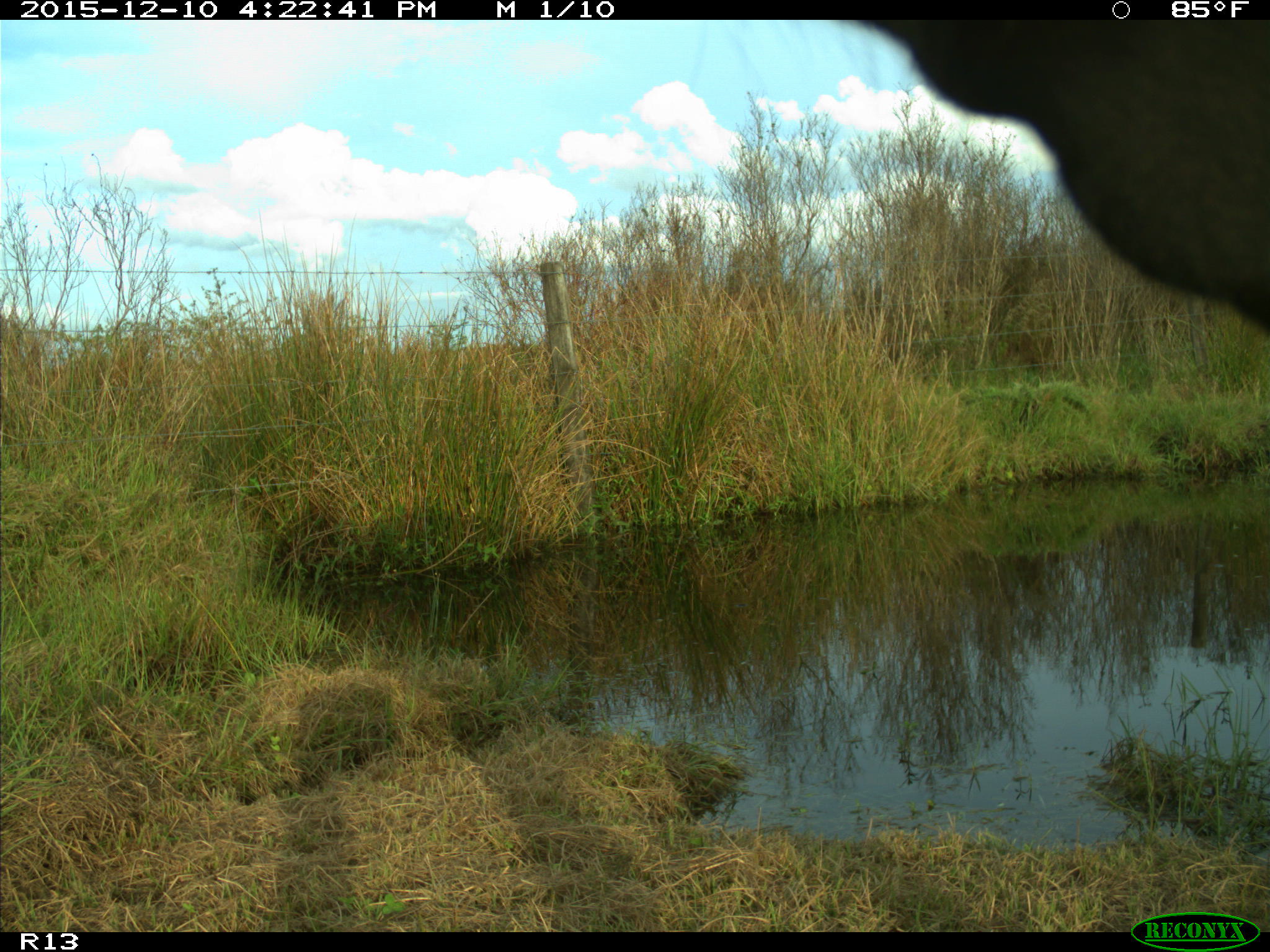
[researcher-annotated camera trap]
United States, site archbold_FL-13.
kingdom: Animalia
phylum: Chordata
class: Mammalia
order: Artiodactyla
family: Bovidae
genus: Bos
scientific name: Bos taurus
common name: domestic cow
Bos taurus (domestic cow).